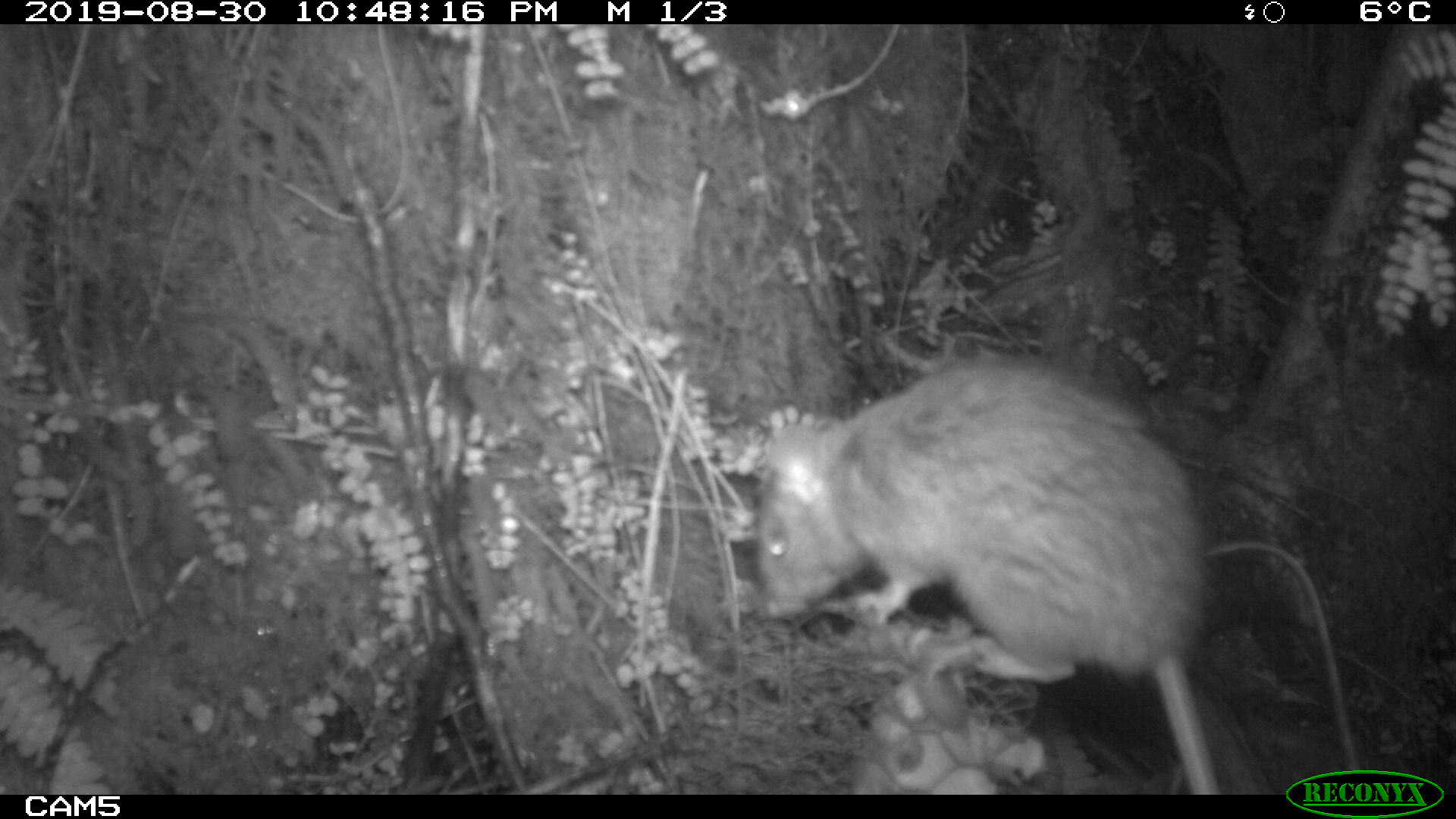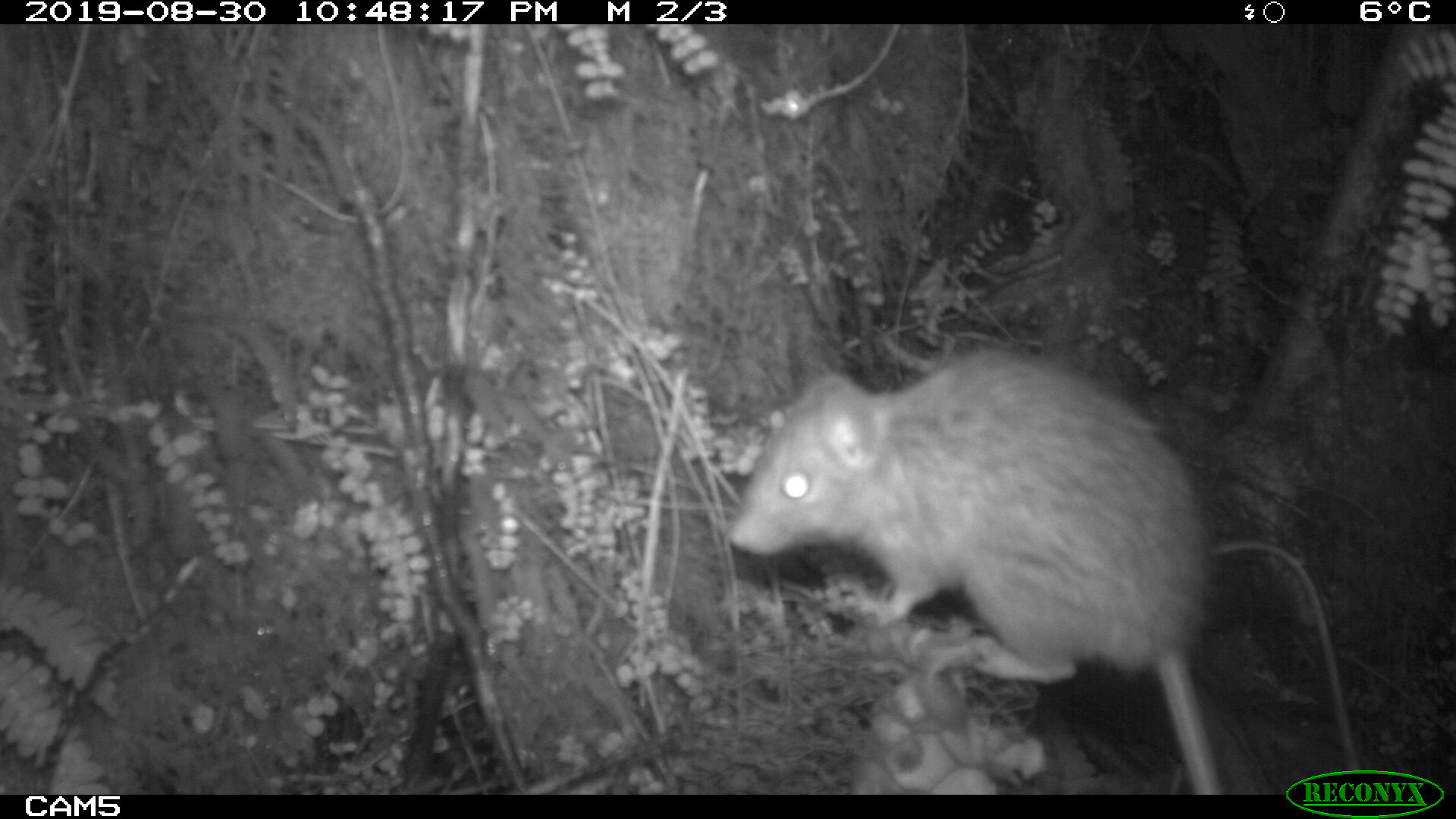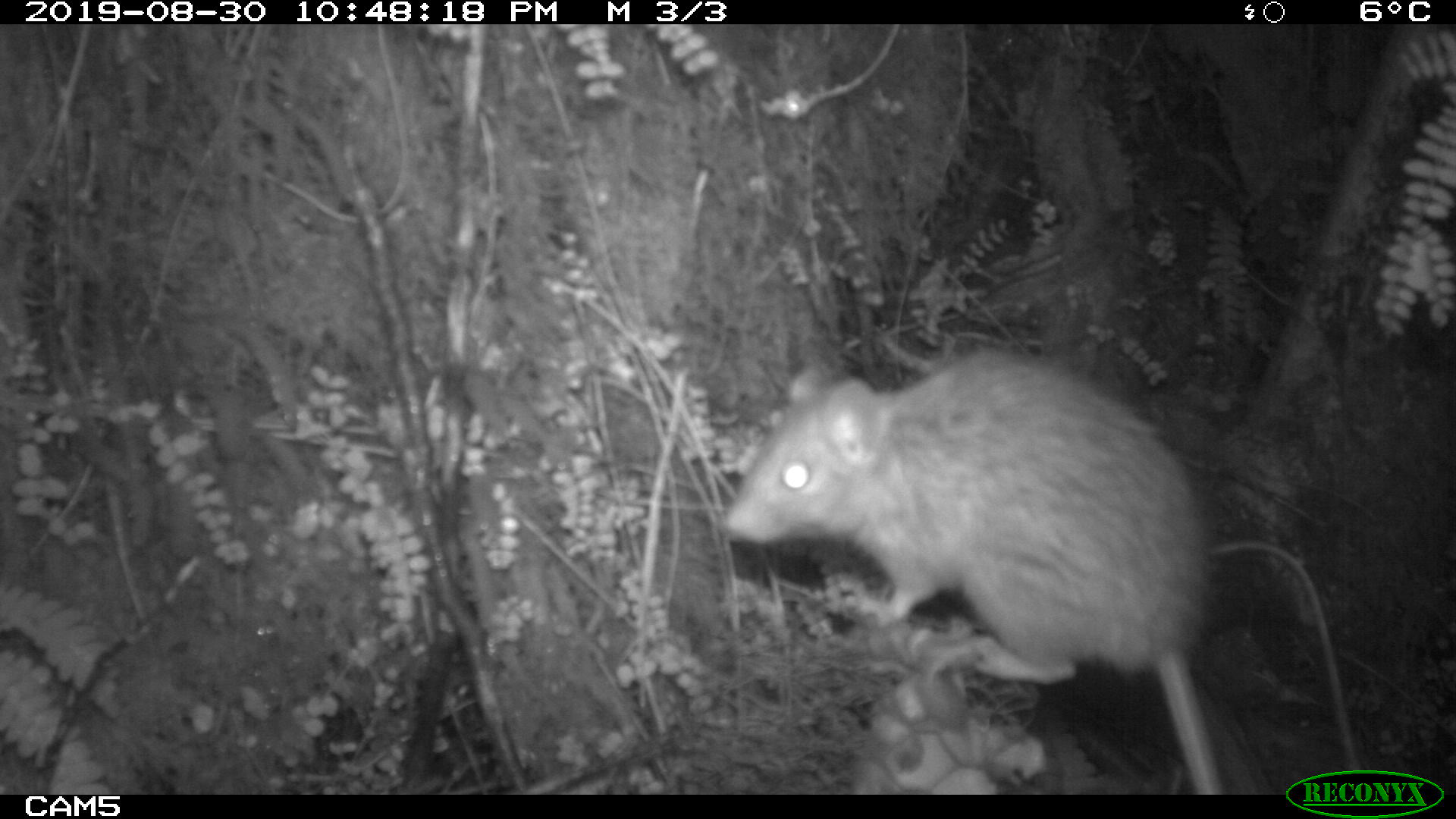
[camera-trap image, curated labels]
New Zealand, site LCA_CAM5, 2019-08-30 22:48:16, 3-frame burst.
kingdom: Animalia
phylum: Chordata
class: Mammalia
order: Rodentia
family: Muridae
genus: Rattus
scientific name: Rattus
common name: rat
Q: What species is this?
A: Rat (Rattus).